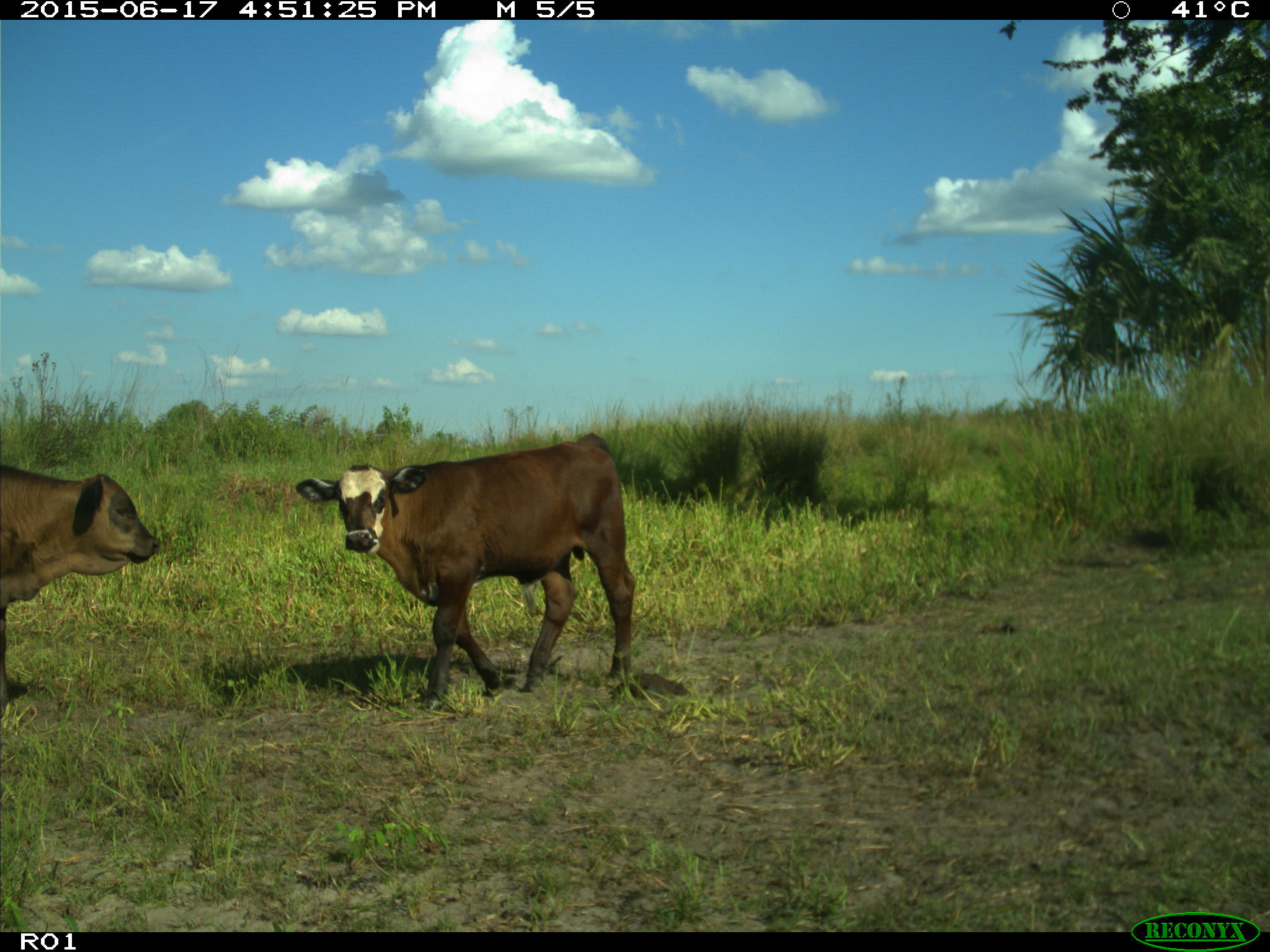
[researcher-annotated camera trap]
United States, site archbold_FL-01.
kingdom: Animalia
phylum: Chordata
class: Mammalia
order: Artiodactyla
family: Bovidae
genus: Bos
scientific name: Bos taurus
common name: domestic cow